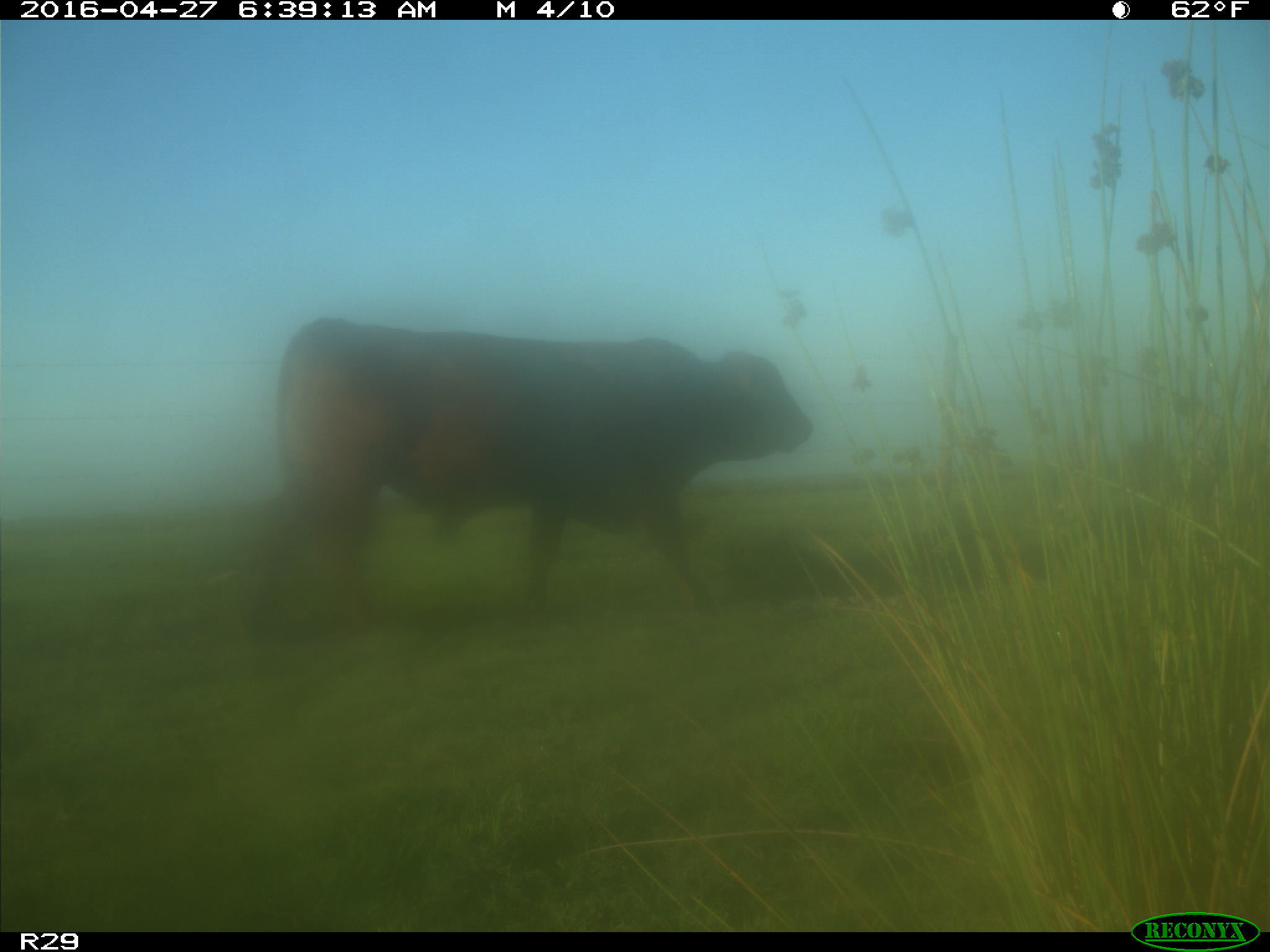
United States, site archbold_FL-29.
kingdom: Animalia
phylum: Chordata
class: Mammalia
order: Artiodactyla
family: Bovidae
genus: Bos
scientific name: Bos taurus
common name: domestic cow